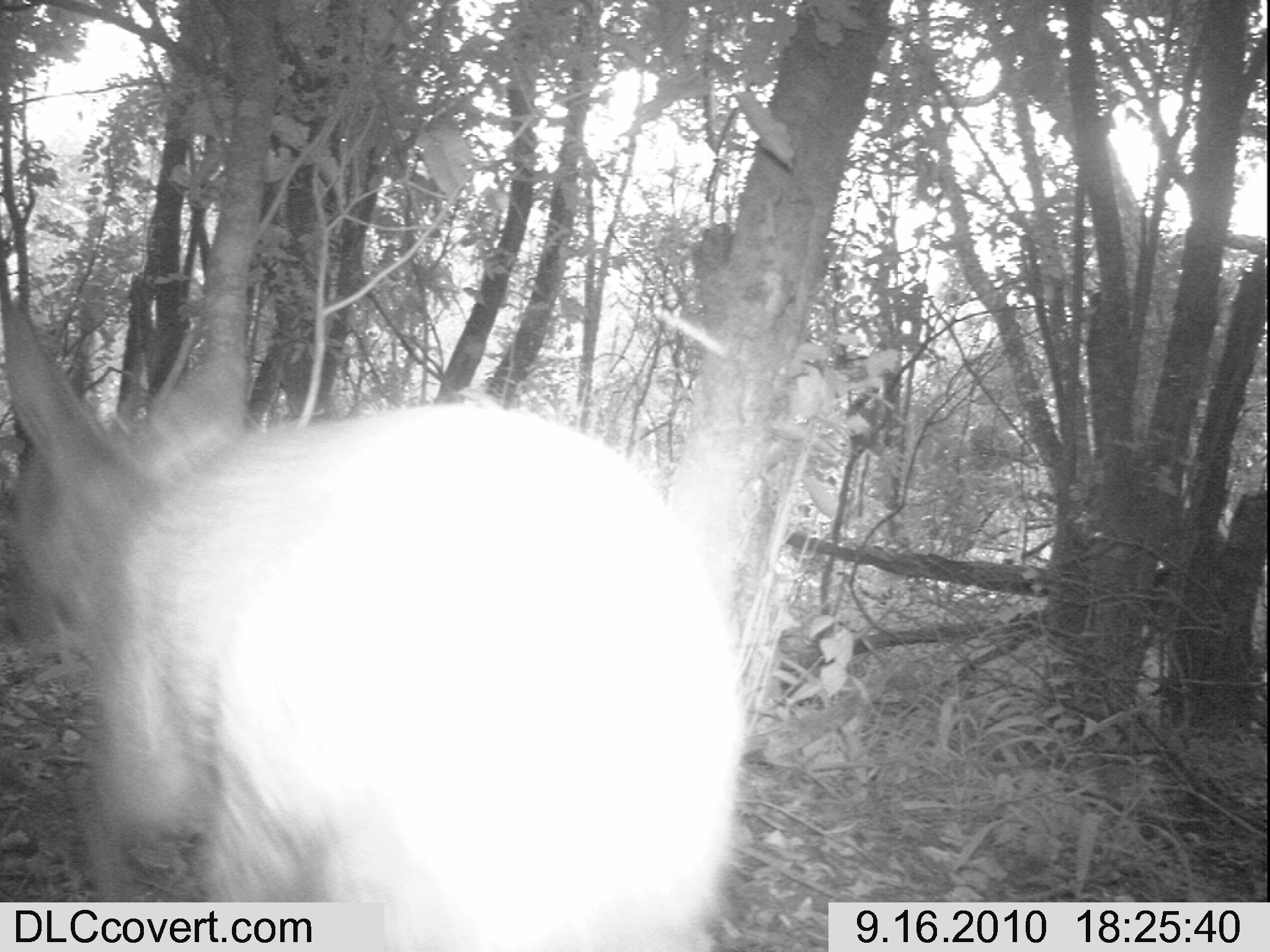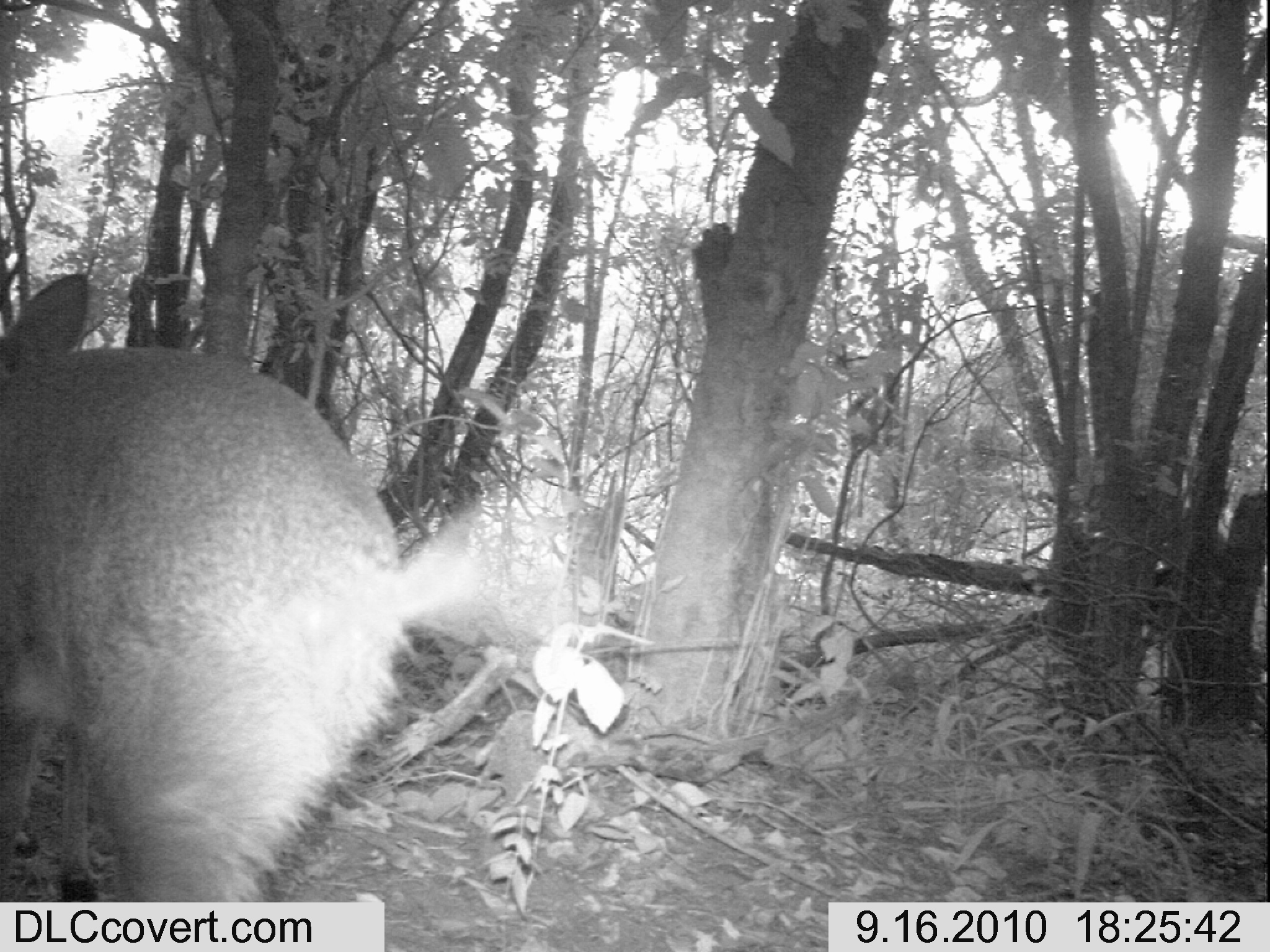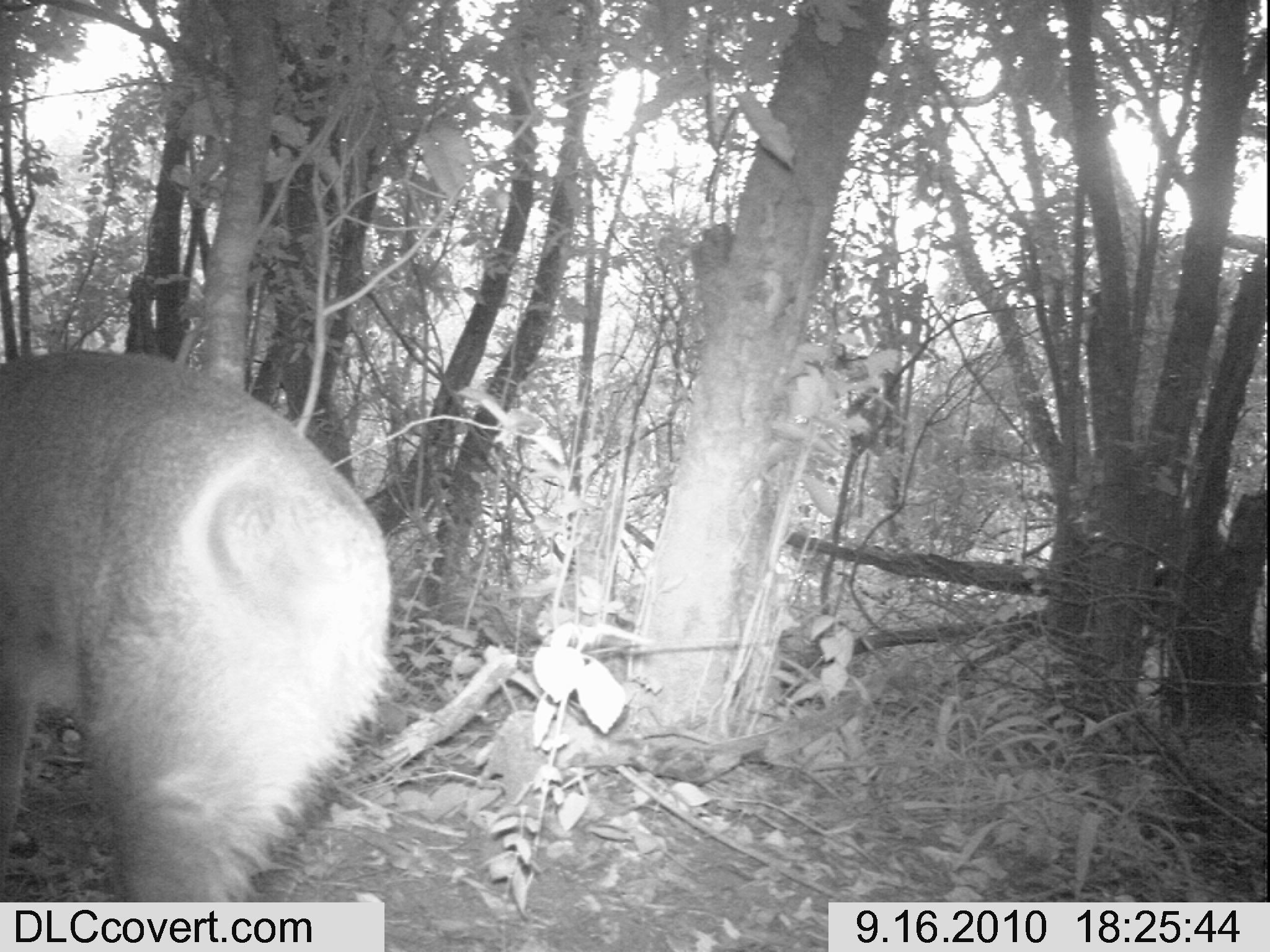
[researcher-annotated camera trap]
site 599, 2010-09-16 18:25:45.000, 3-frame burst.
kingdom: Animalia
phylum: Chordata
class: Mammalia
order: Artiodactyla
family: Bovidae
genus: Sylvicapra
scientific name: Sylvicapra grimmia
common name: bush duiker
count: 1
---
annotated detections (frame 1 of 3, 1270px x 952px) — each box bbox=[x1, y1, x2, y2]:
sylvicapra grimmia: bbox=[0, 278, 744, 952]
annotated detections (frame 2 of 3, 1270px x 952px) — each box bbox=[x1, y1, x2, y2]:
sylvicapra grimmia: bbox=[0, 267, 485, 952]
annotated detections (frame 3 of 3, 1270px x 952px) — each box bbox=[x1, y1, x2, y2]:
sylvicapra grimmia: bbox=[0, 344, 391, 952]